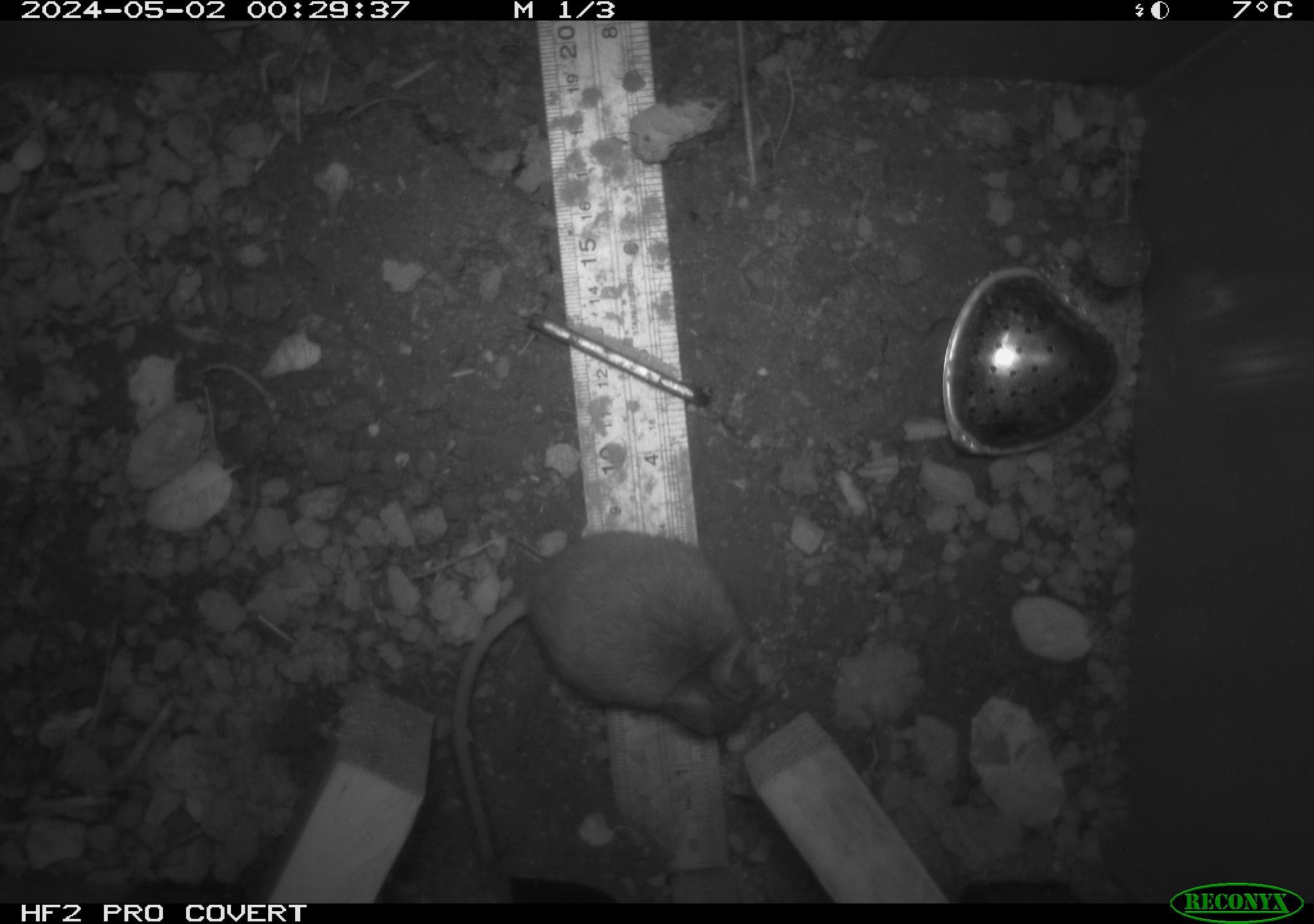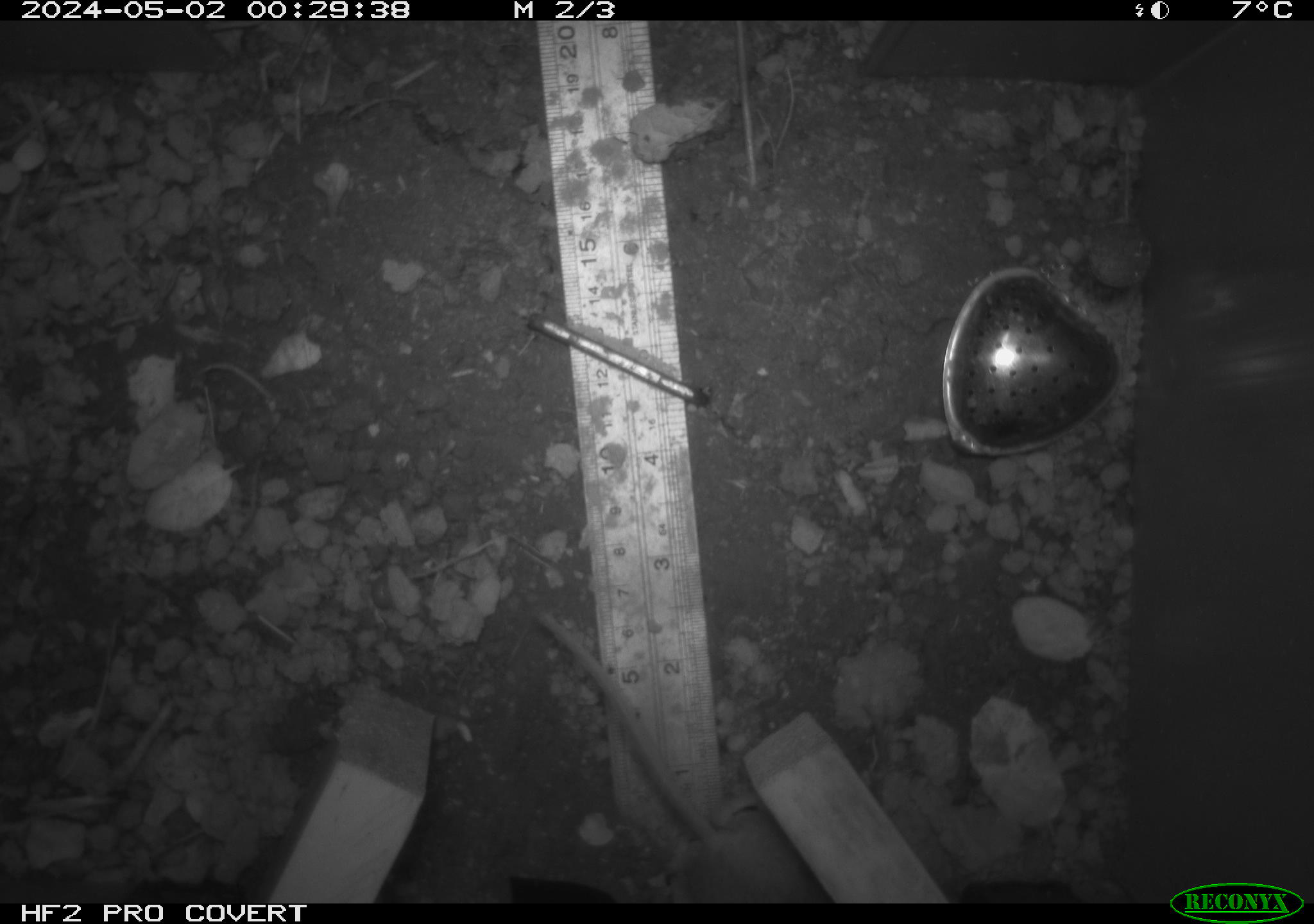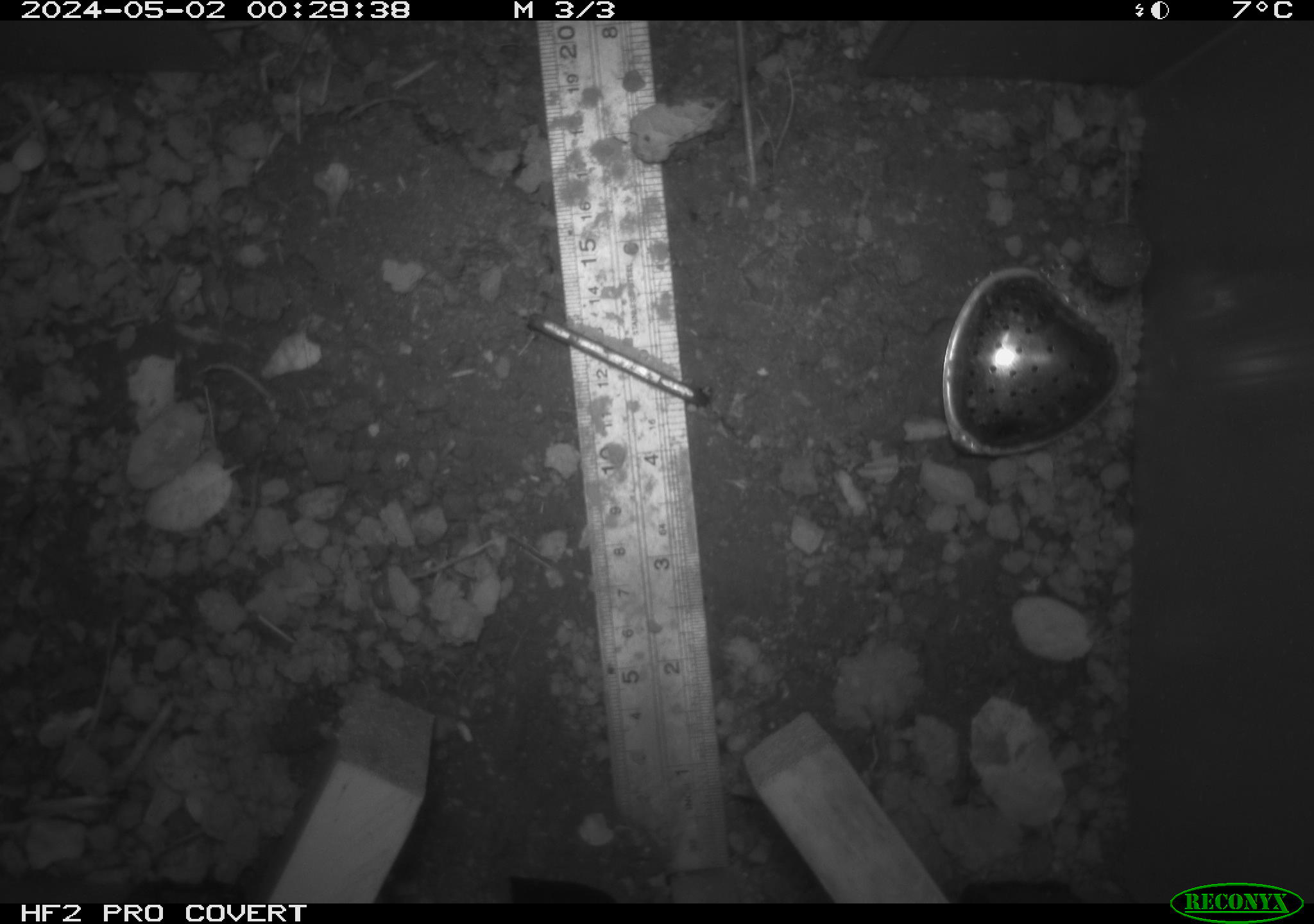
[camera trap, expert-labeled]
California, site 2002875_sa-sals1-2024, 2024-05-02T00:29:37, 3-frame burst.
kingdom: Animalia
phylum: Chordata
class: Mammalia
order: Rodentia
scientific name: Rodentia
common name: rodent